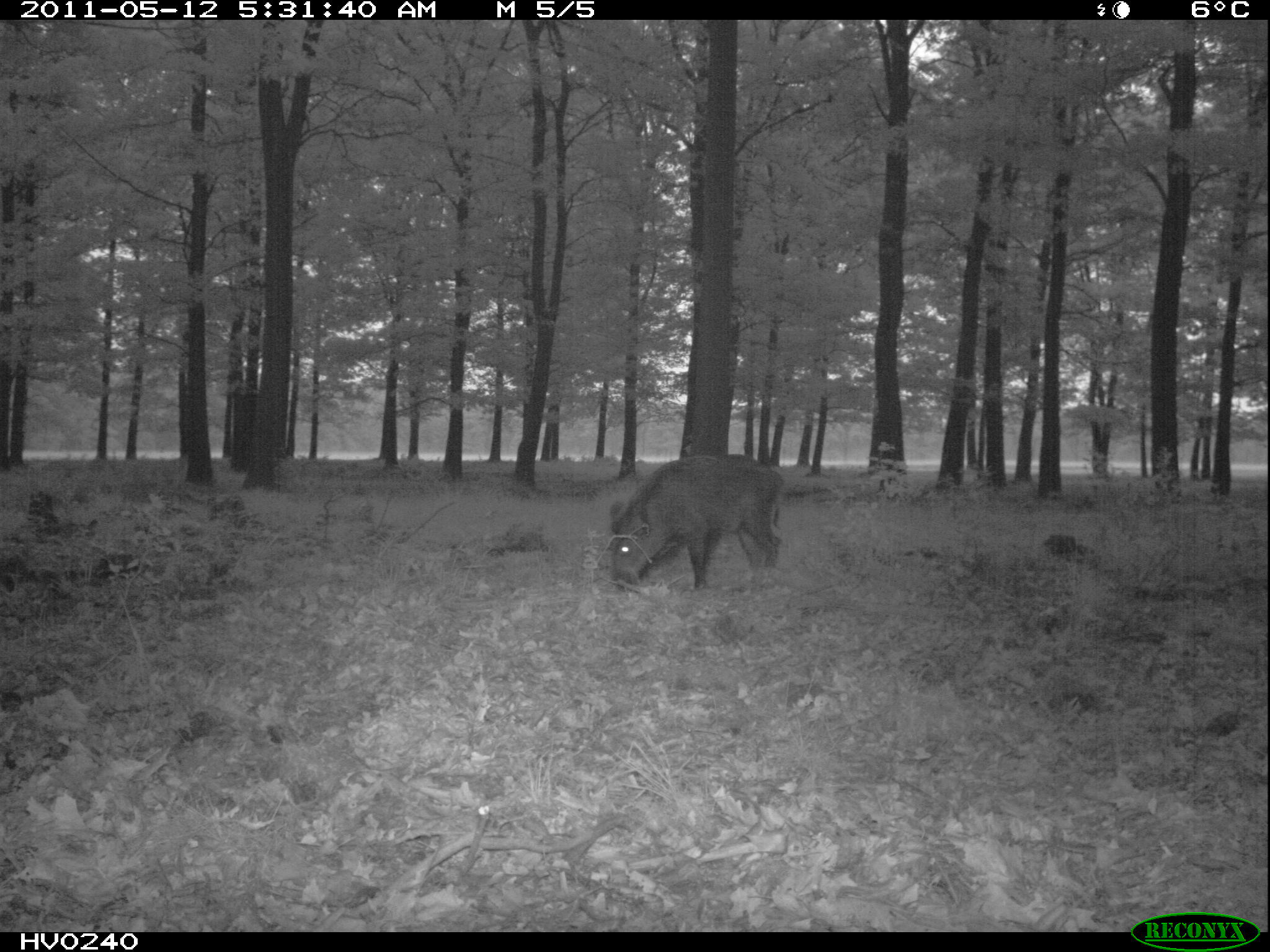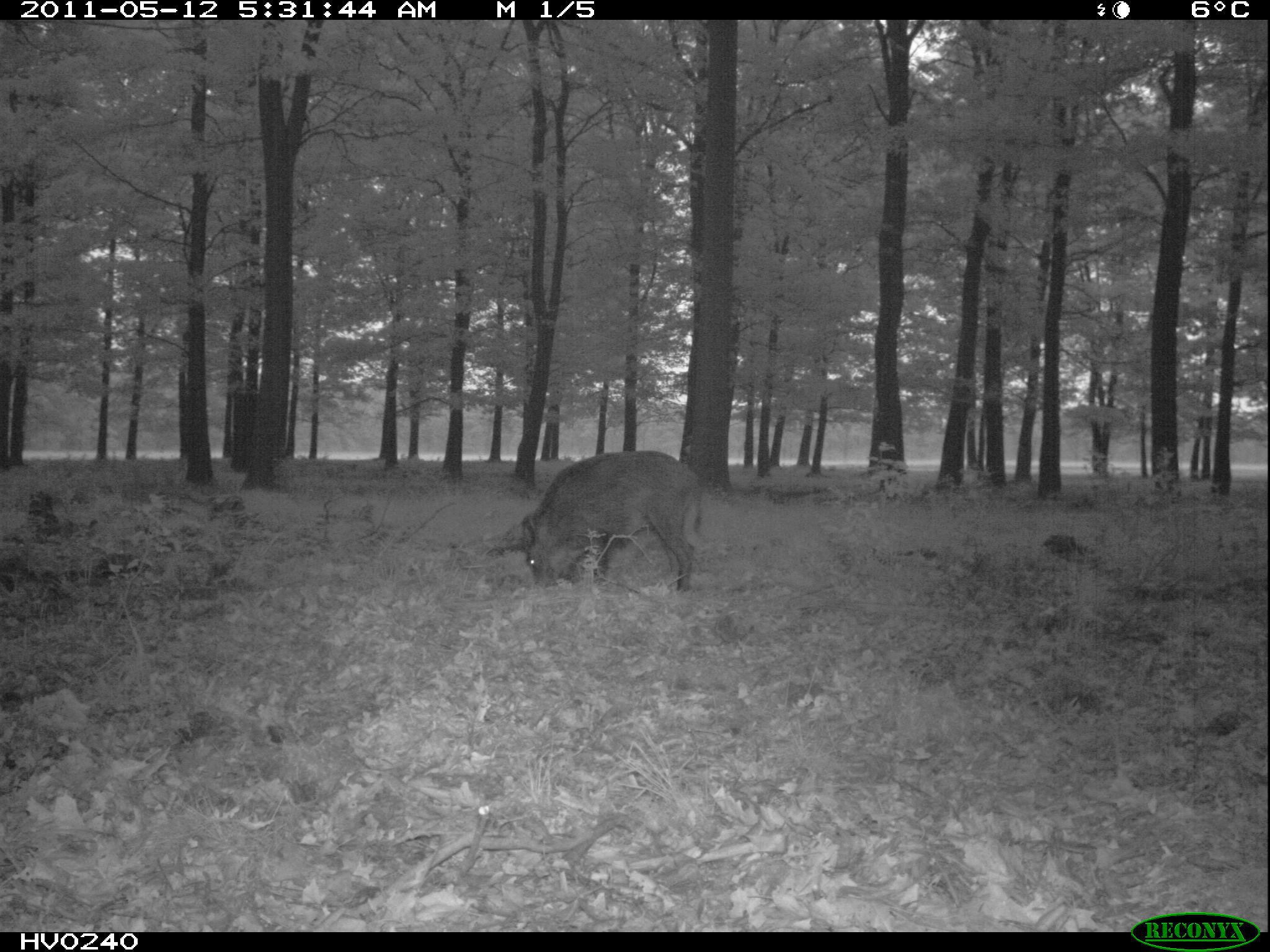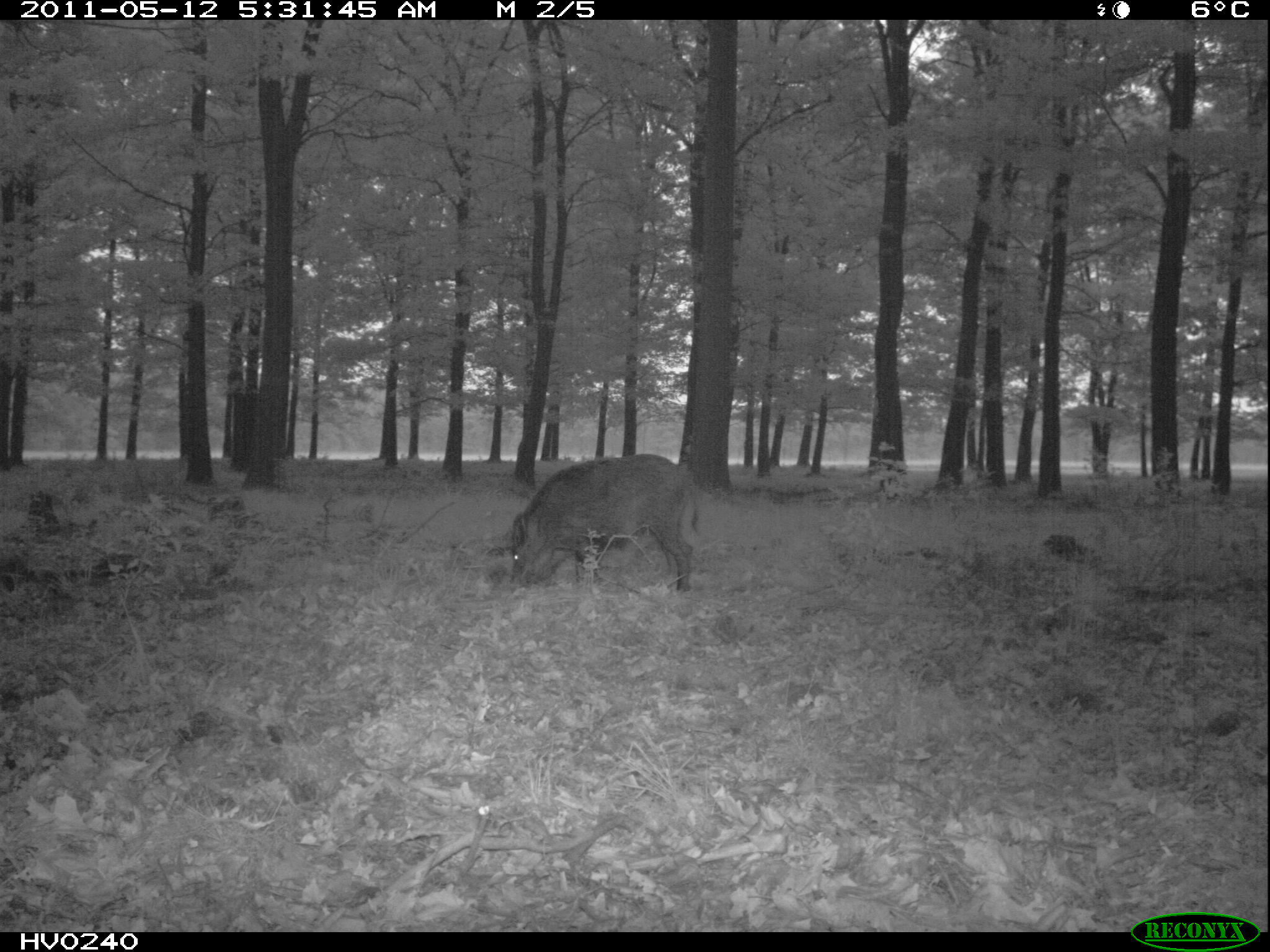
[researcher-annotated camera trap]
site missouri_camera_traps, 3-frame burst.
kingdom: Animalia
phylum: Chordata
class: Mammalia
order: Artiodactyla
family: Suidae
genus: Sus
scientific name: Sus scrofa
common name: wild boar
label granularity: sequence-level